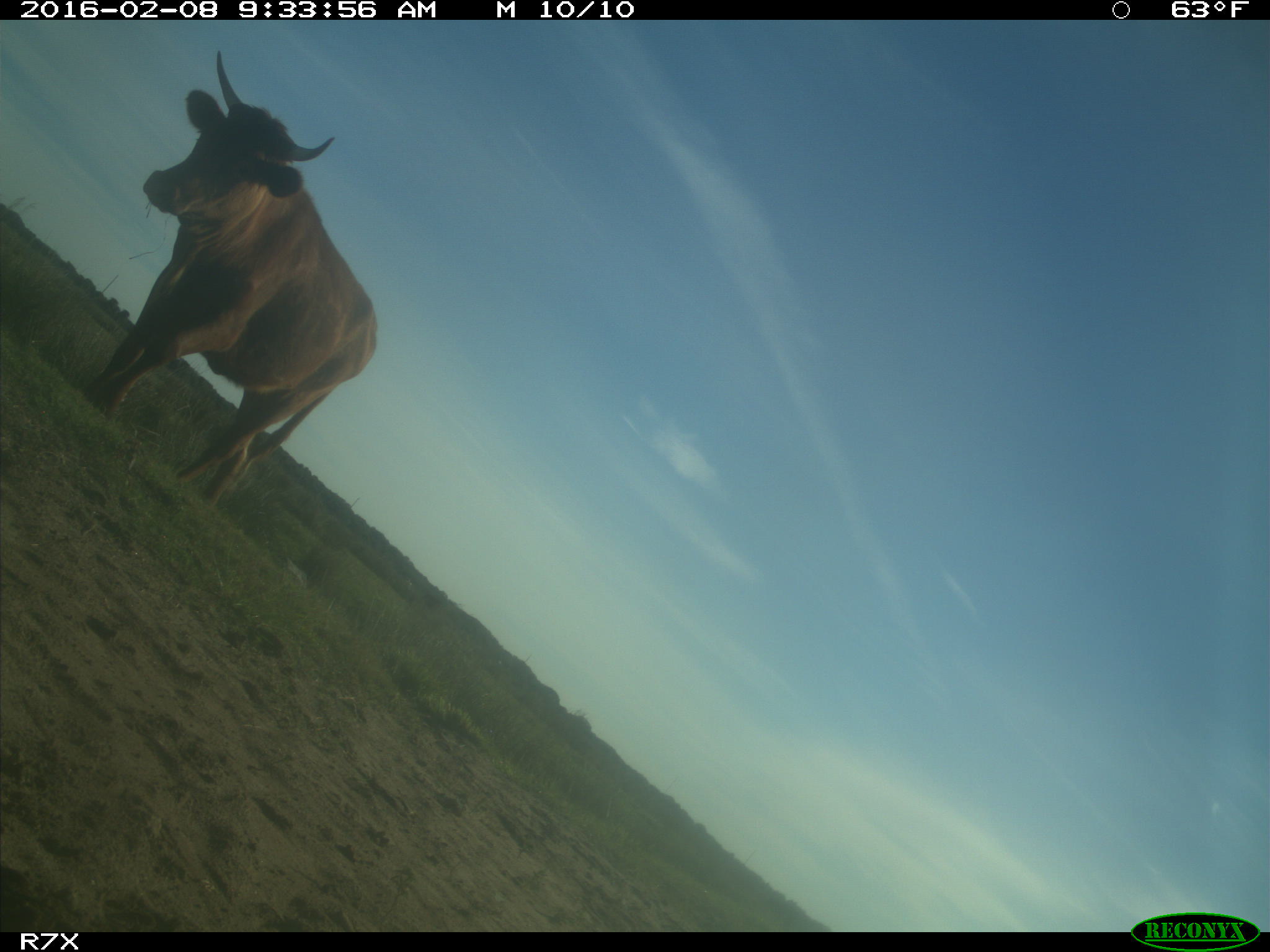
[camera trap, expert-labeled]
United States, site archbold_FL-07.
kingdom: Animalia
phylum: Chordata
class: Mammalia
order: Artiodactyla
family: Bovidae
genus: Bos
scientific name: Bos taurus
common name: domestic cow